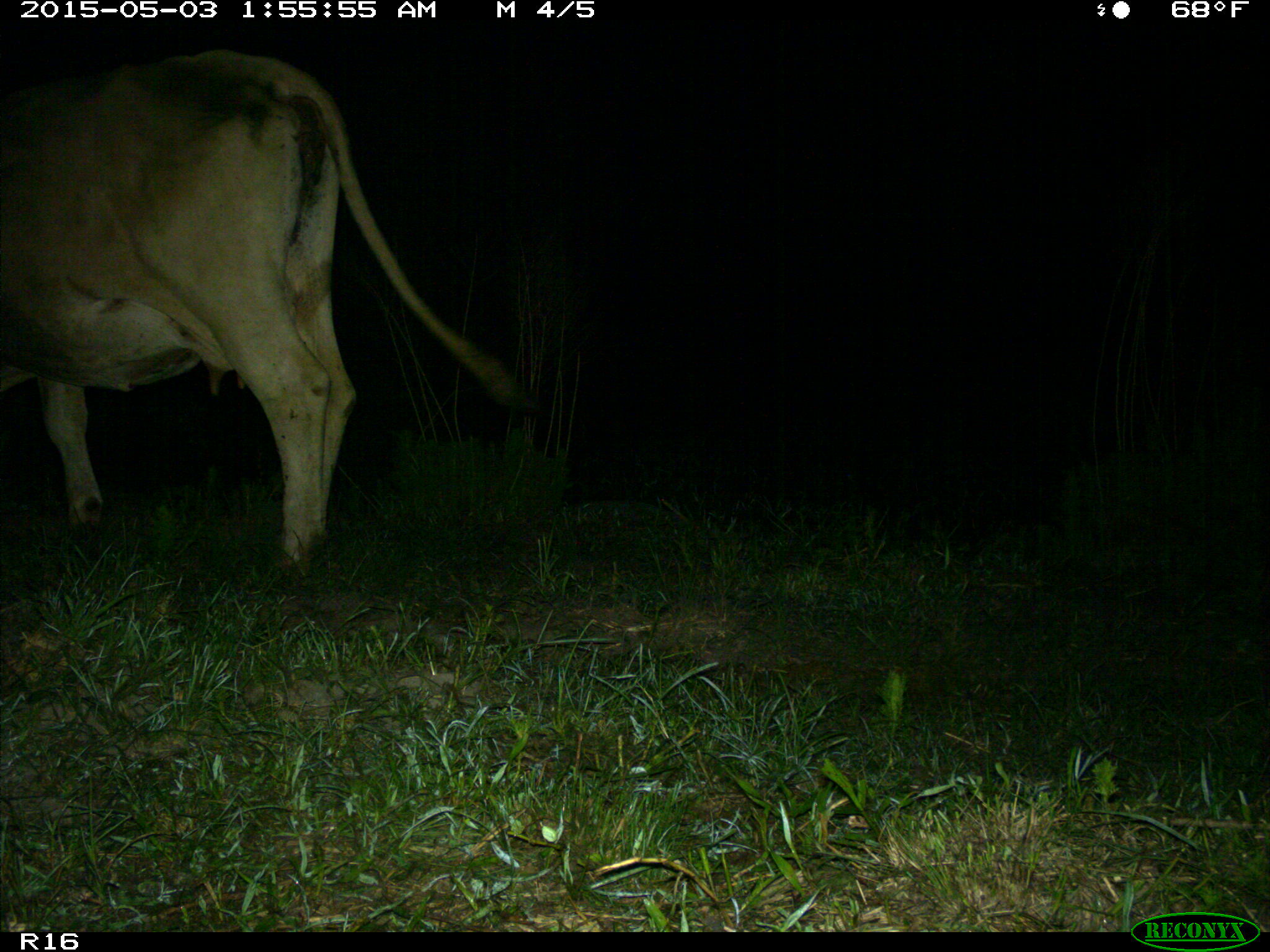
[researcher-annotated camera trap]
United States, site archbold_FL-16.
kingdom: Animalia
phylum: Chordata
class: Mammalia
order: Artiodactyla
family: Bovidae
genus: Bos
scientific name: Bos taurus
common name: domestic cow